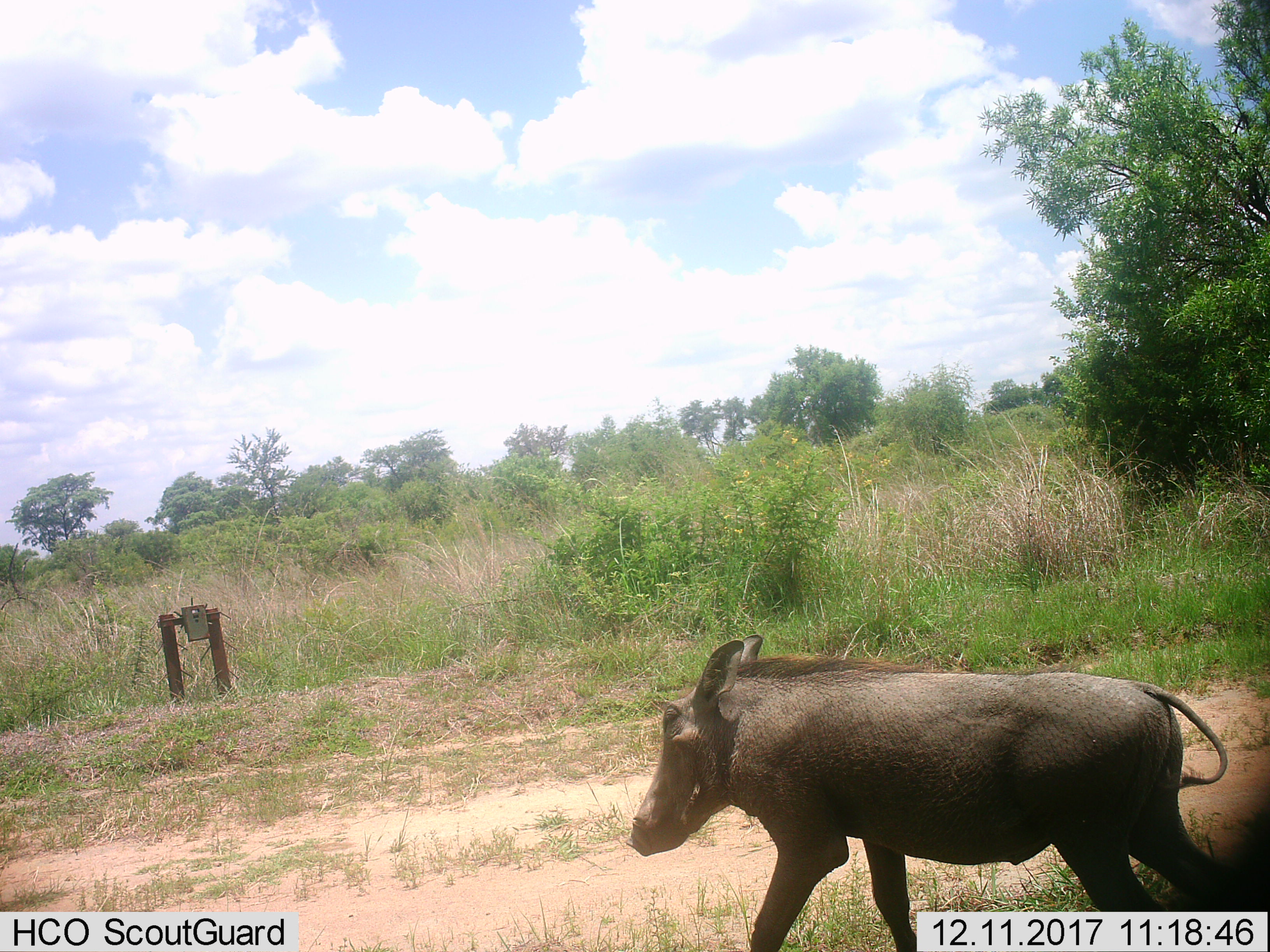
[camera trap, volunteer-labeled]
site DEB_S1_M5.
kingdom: Animalia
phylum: Chordata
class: Mammalia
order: Artiodactyla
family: Suidae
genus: Phacochoerus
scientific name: Phacochoerus africanus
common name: warthog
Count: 1.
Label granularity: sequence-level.